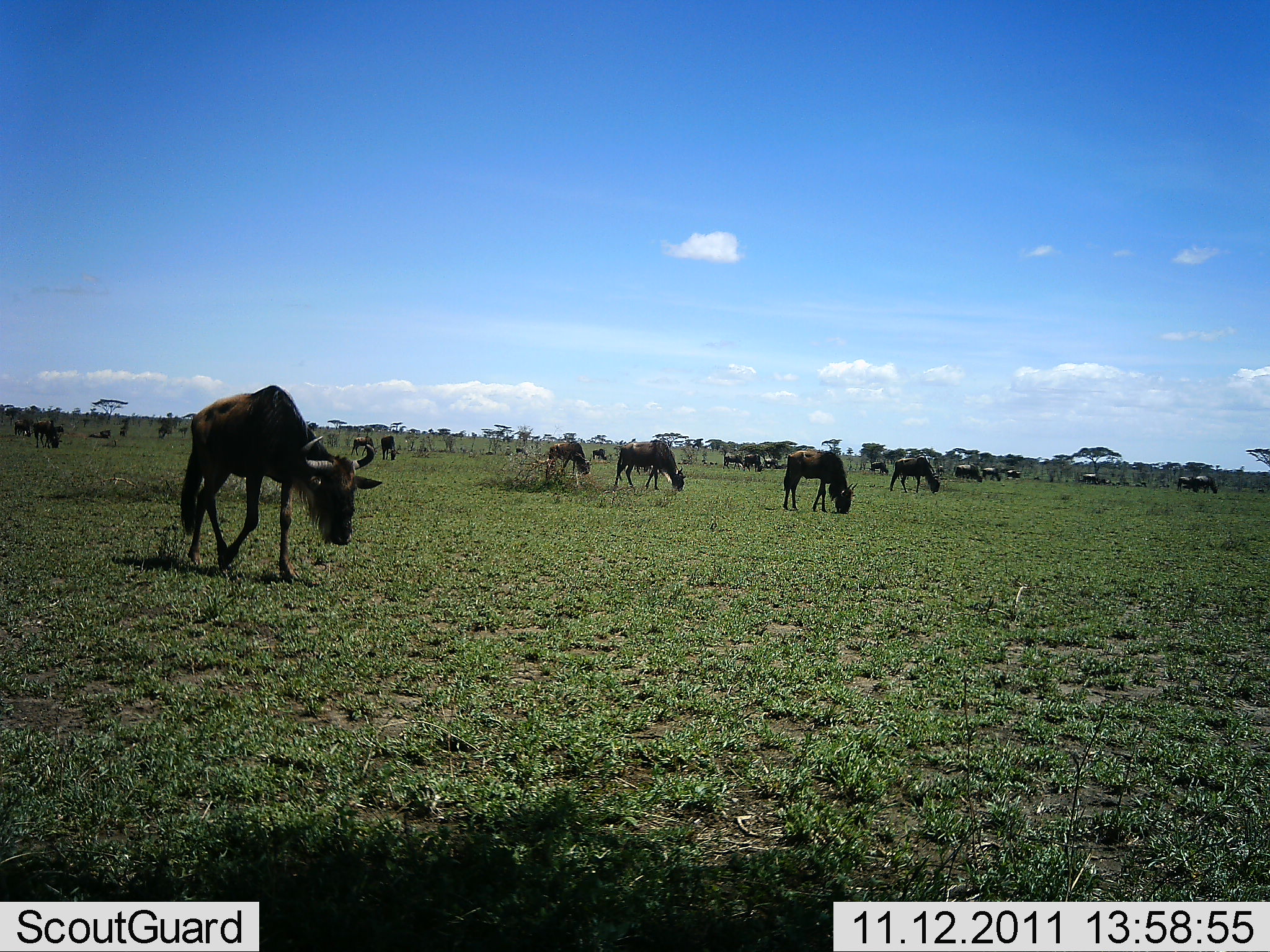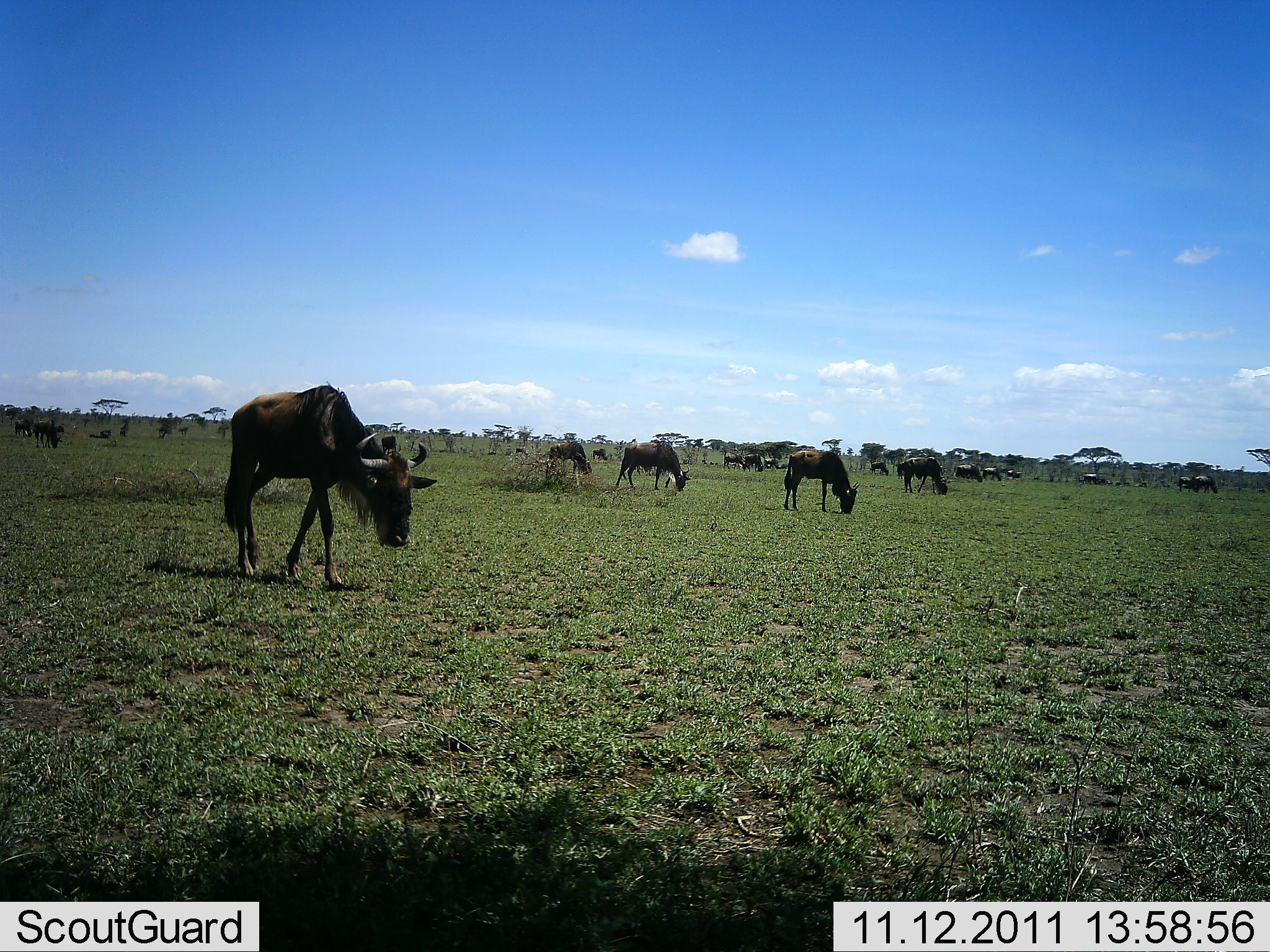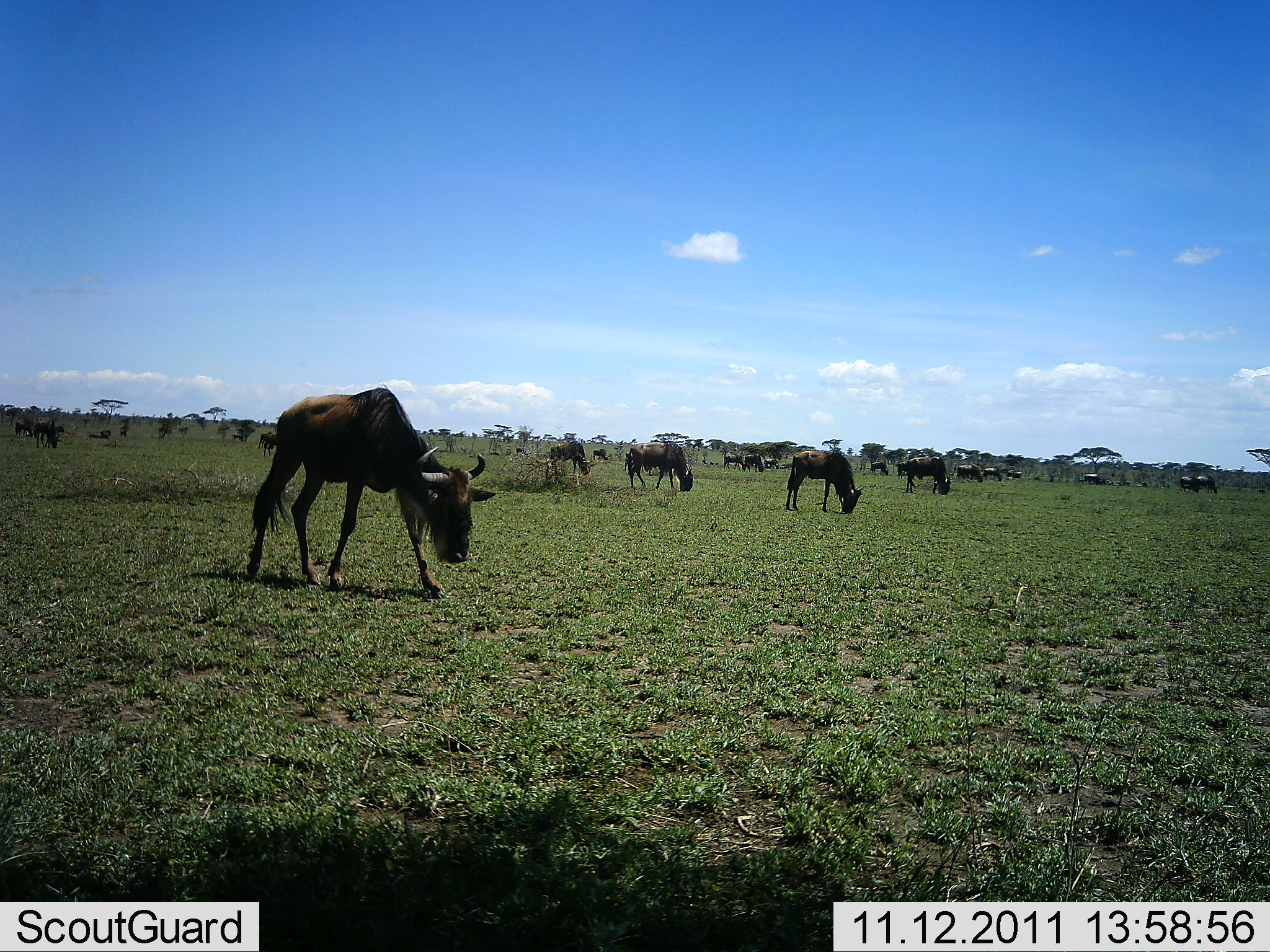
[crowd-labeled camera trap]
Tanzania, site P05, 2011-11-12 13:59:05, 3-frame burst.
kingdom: Animalia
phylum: Chordata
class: Mammalia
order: Artiodactyla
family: Bovidae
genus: Connochaetes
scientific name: Connochaetes taurinus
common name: blue wildebeest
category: wildebeest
Wildebeest (blue wildebeest) (Connochaetes taurinus), count 11-50. Behavior (volunteer vote fractions): standing 50%, resting 0%, moving 80%, interacting 0%. Young present (vote fraction): 0%. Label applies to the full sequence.